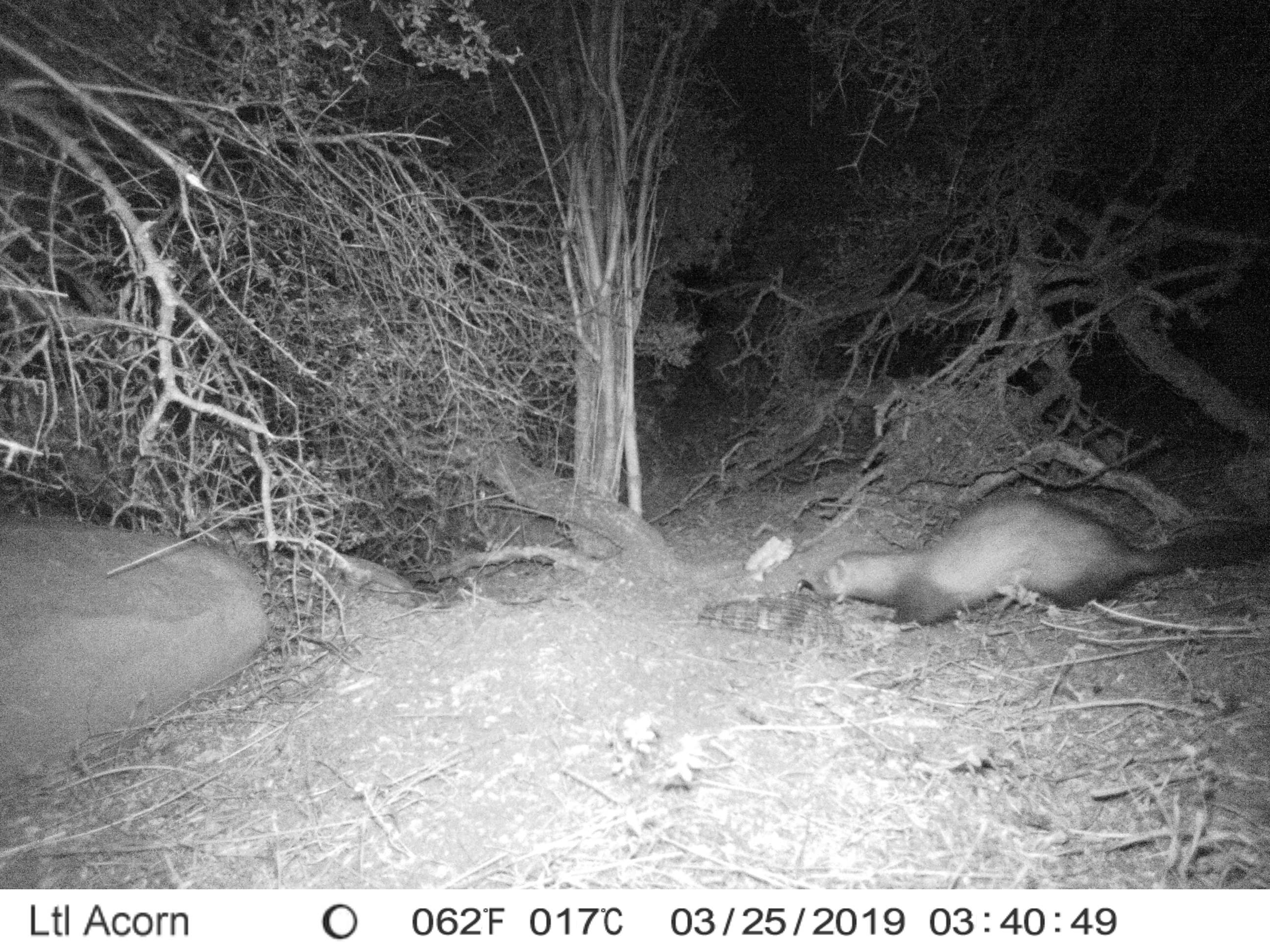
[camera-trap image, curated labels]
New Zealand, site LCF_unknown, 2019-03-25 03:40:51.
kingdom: Animalia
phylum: Chordata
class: Mammalia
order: Carnivora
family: Mustelidae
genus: Mustela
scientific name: Mustela furo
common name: ferret